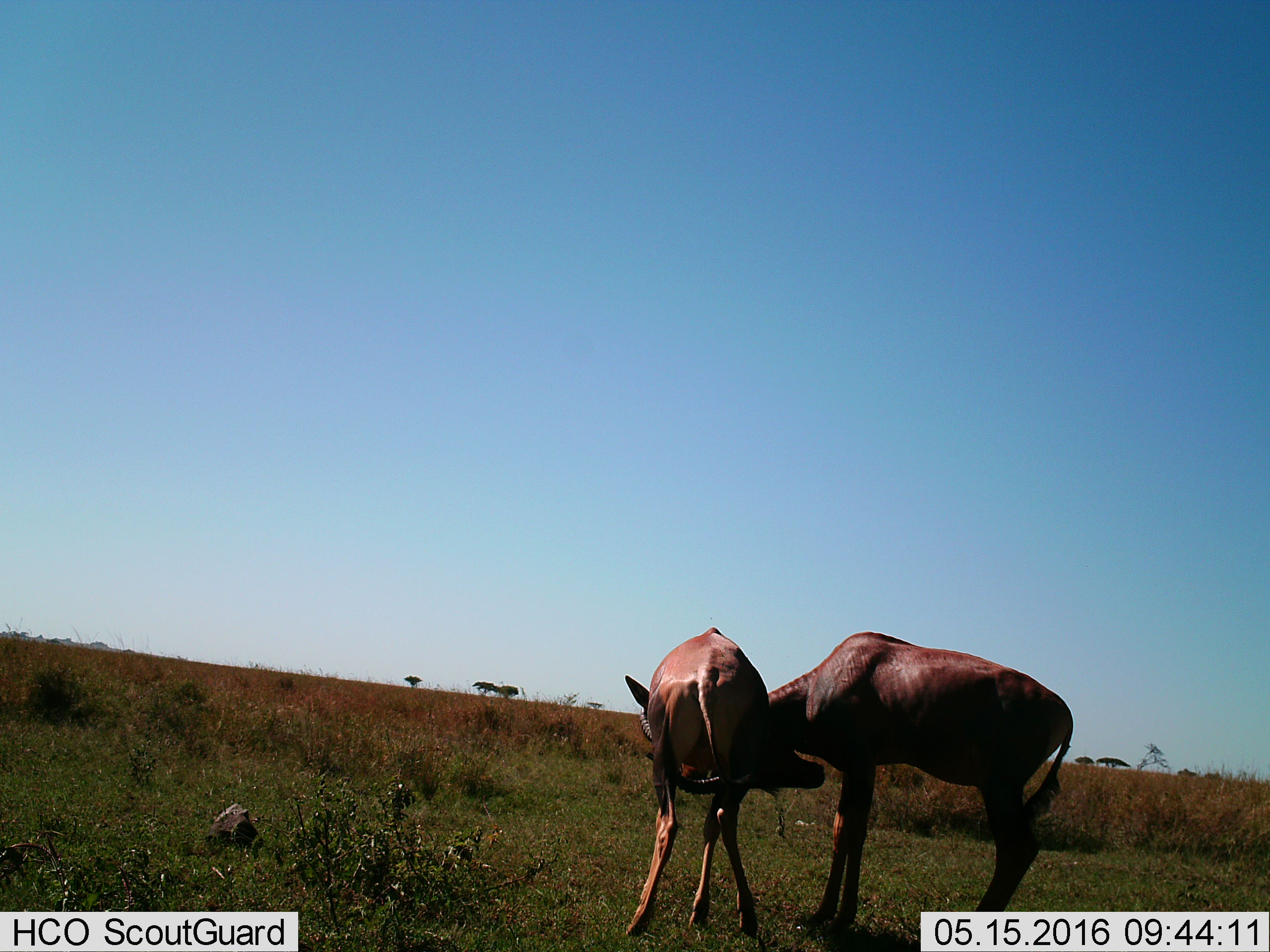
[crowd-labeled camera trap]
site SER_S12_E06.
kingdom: Animalia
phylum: Chordata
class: Mammalia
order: Artiodactyla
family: Bovidae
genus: Damaliscus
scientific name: Damaliscus lunatus jimela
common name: topi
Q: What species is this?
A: Topi (Damaliscus lunatus jimela).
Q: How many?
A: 2.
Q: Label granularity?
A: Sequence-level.